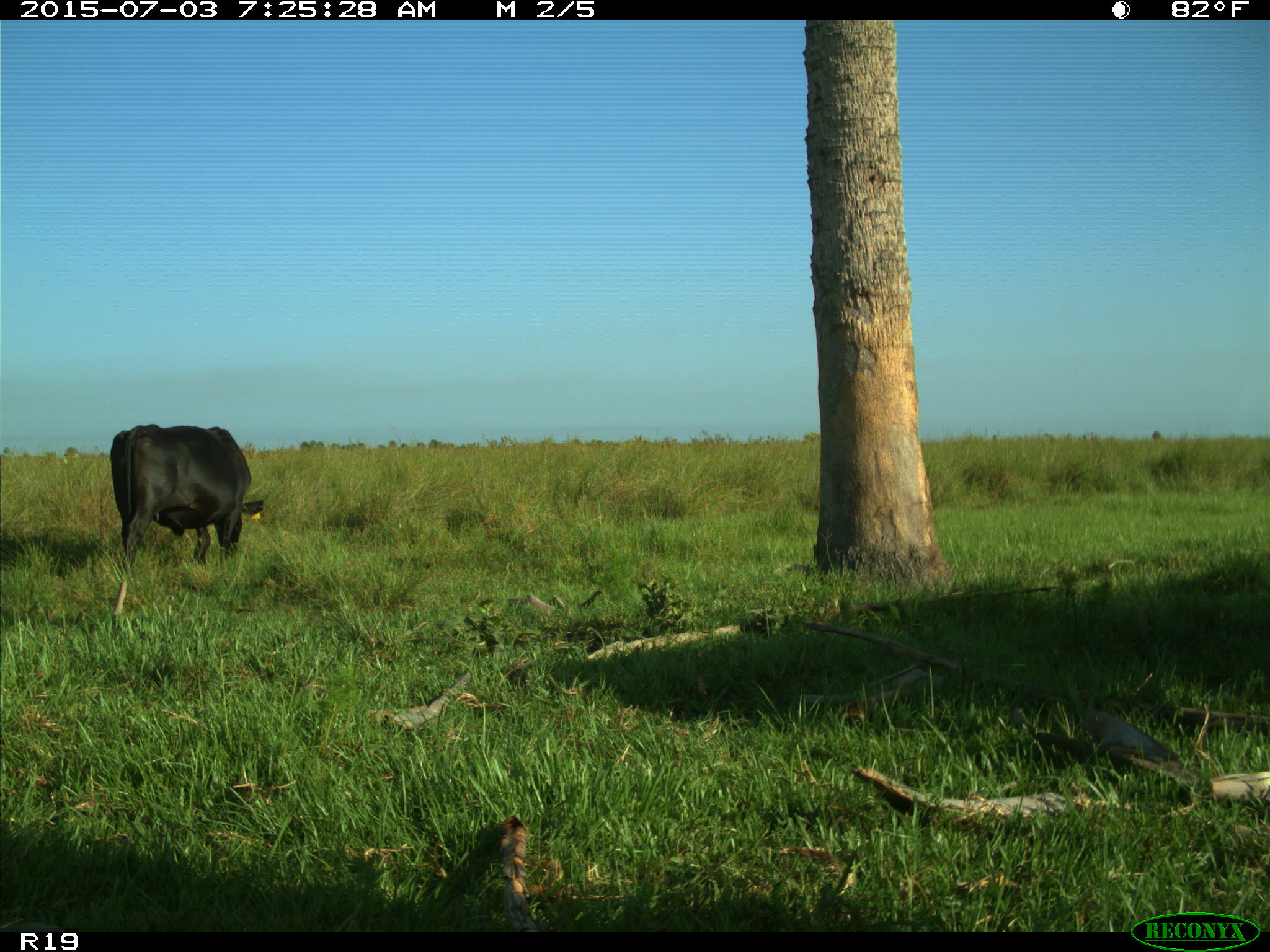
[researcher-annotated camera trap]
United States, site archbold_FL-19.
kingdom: Animalia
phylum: Chordata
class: Mammalia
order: Artiodactyla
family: Bovidae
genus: Bos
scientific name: Bos taurus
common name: domestic cow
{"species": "Bos taurus (domestic cow)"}